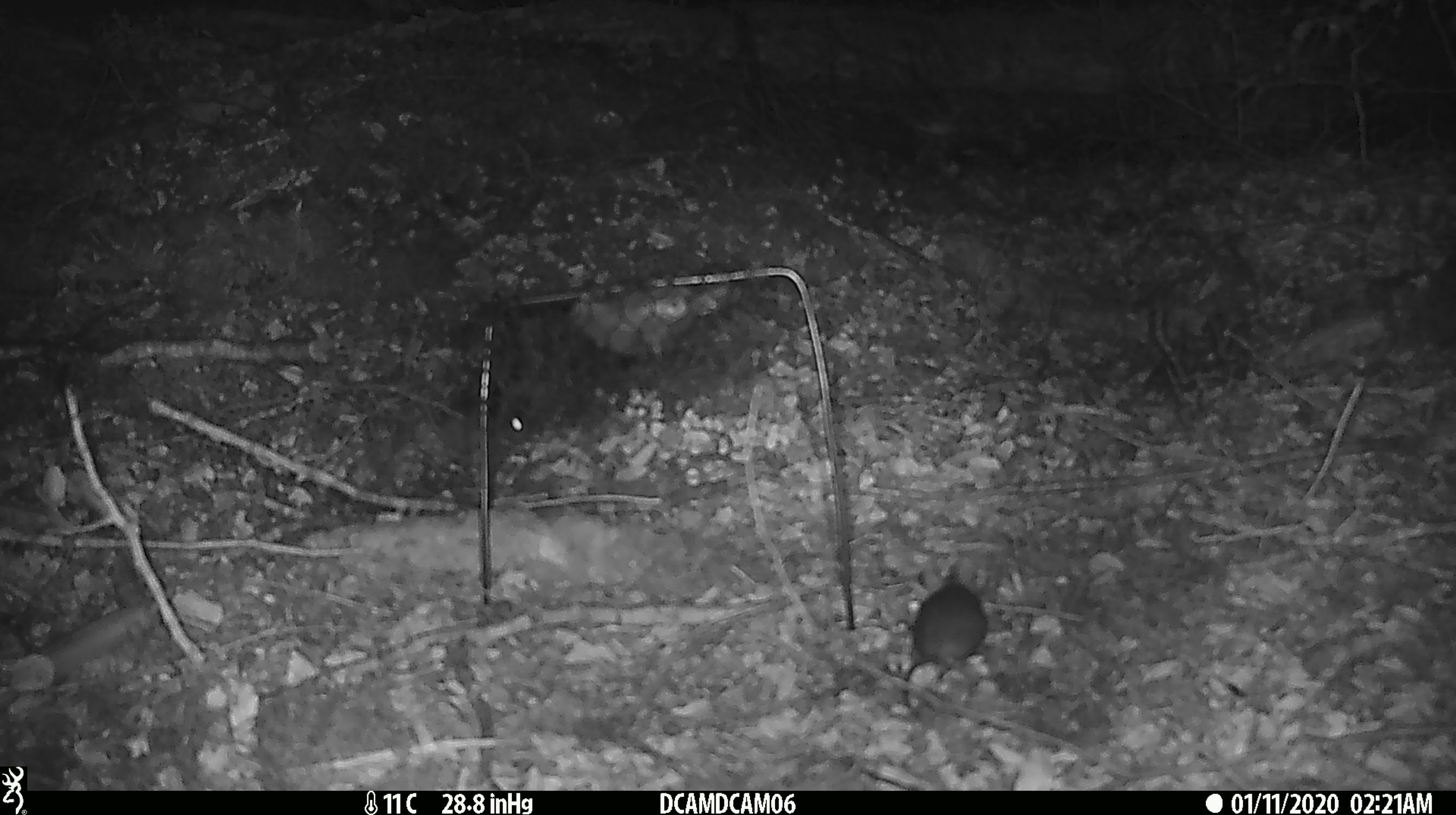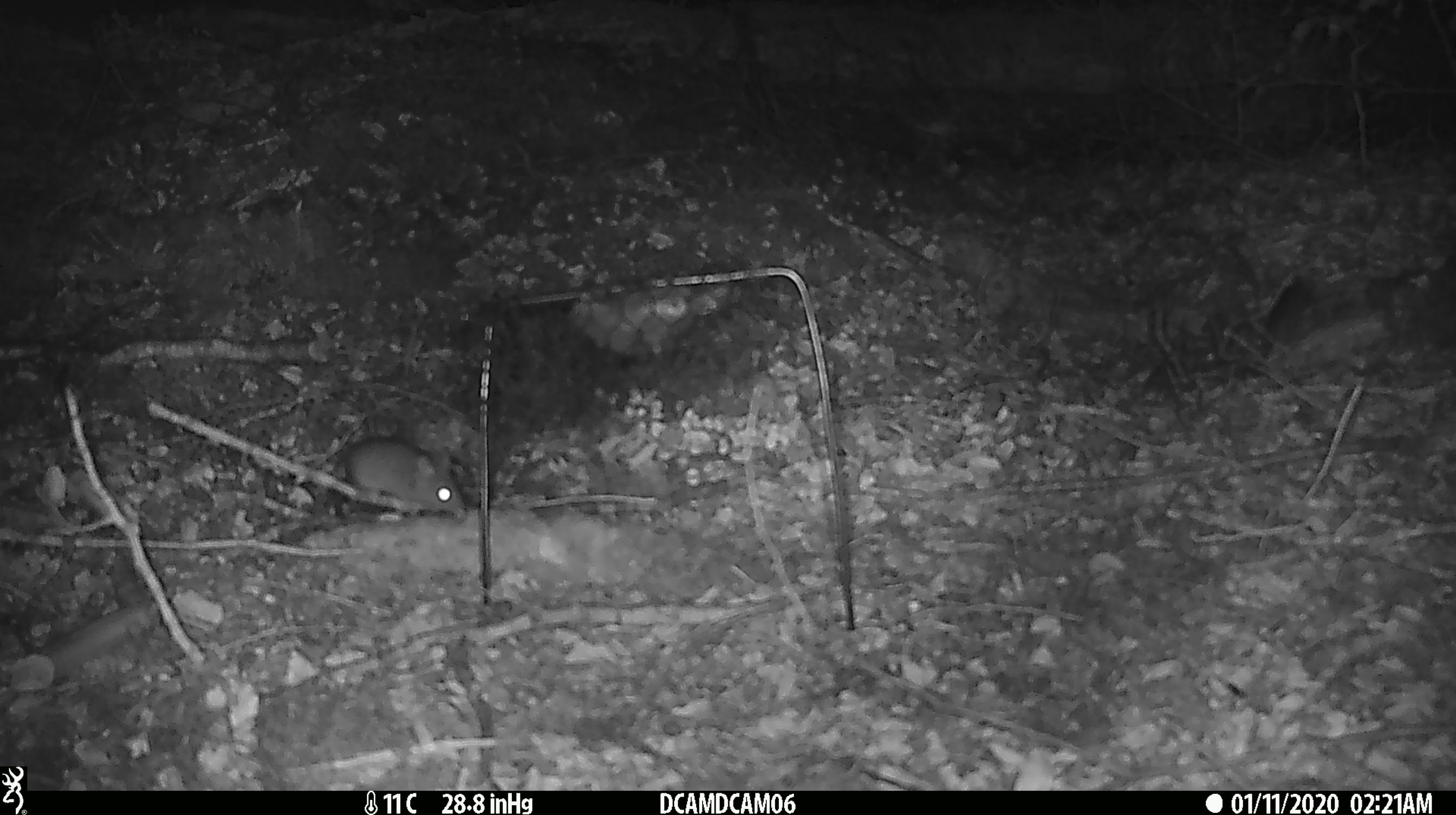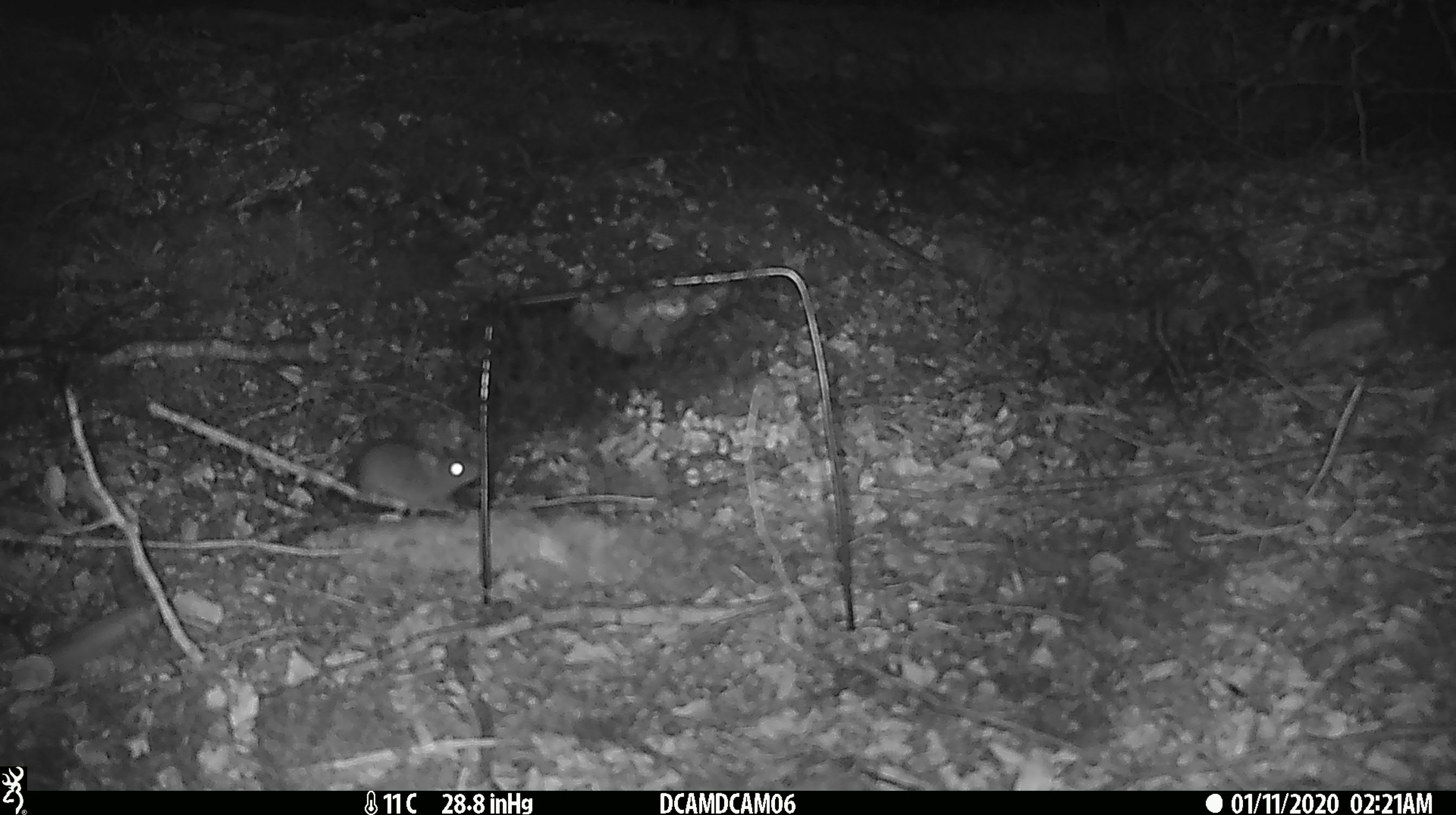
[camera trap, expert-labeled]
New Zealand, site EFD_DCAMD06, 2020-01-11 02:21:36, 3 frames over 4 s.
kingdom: Animalia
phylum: Chordata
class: Mammalia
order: Rodentia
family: Muridae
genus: Mus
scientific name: Mus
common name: mouse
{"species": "mouse (Mus)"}